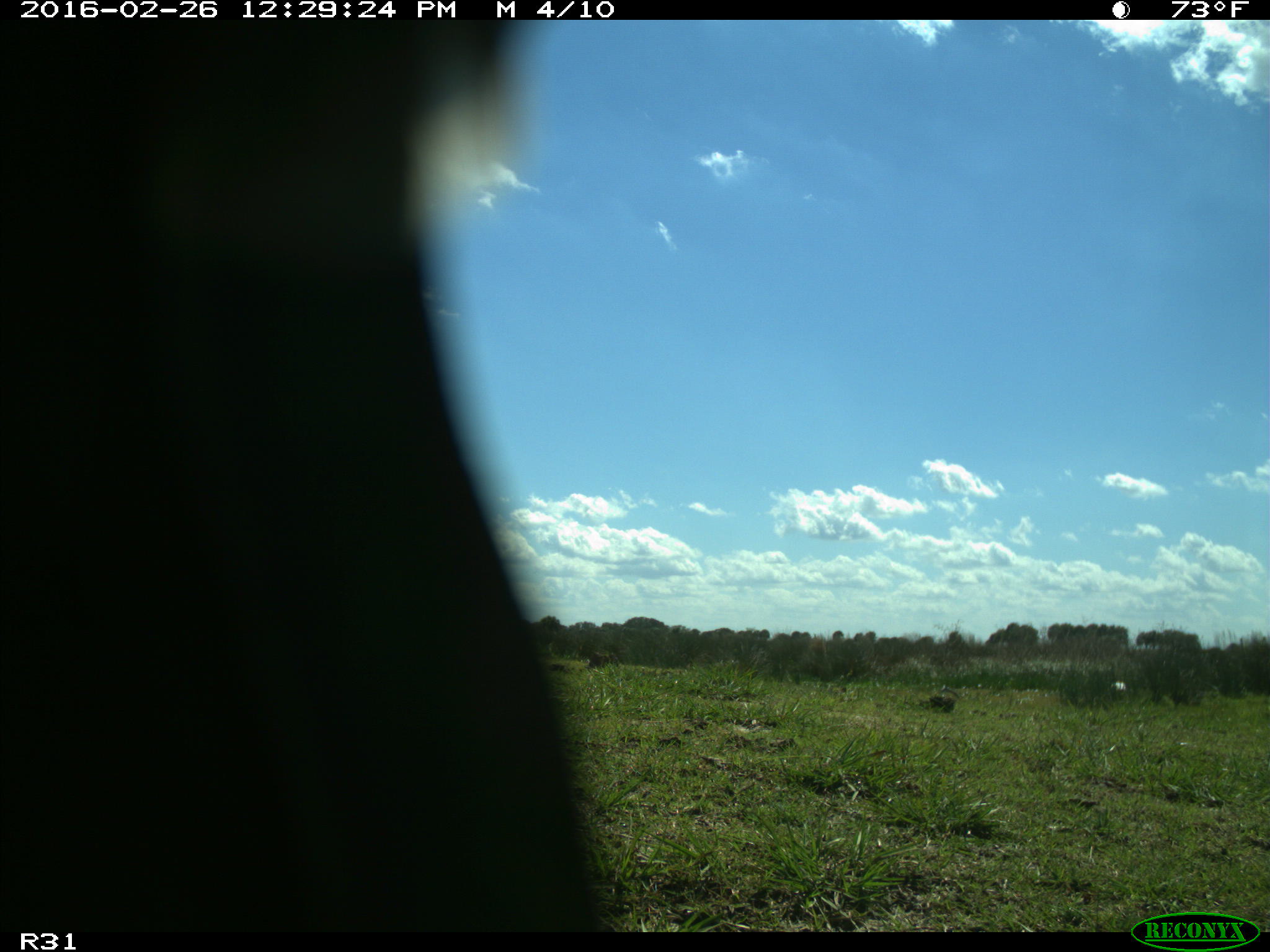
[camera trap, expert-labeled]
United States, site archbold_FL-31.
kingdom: Animalia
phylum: Chordata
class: Aves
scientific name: Aves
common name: birds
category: unidentified bird